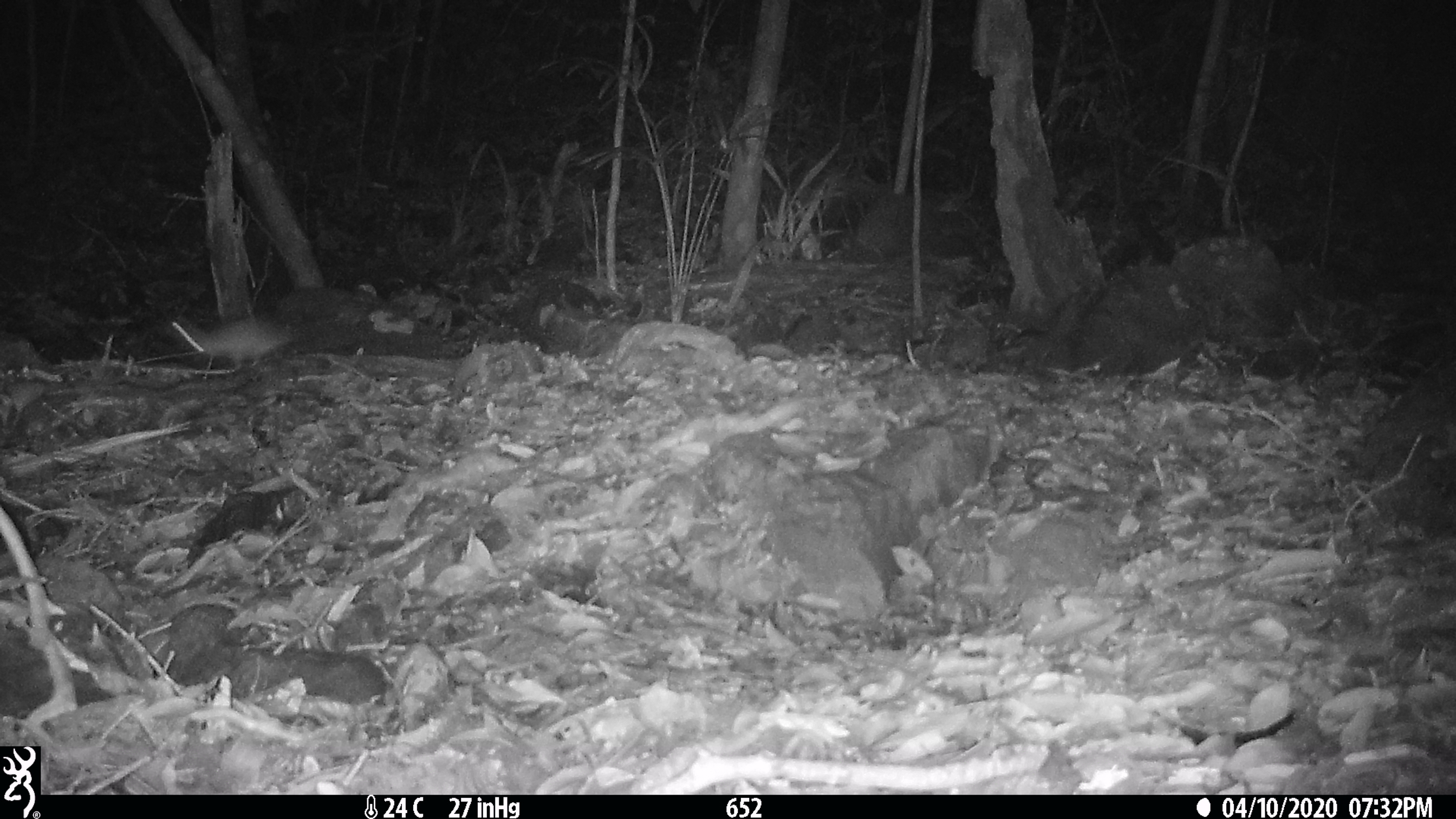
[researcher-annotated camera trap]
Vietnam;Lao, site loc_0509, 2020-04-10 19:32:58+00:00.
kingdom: Animalia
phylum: Chordata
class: Mammalia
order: Rodentia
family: Muridae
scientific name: Muridae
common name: old-world mice and rats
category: unidentified murid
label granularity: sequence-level